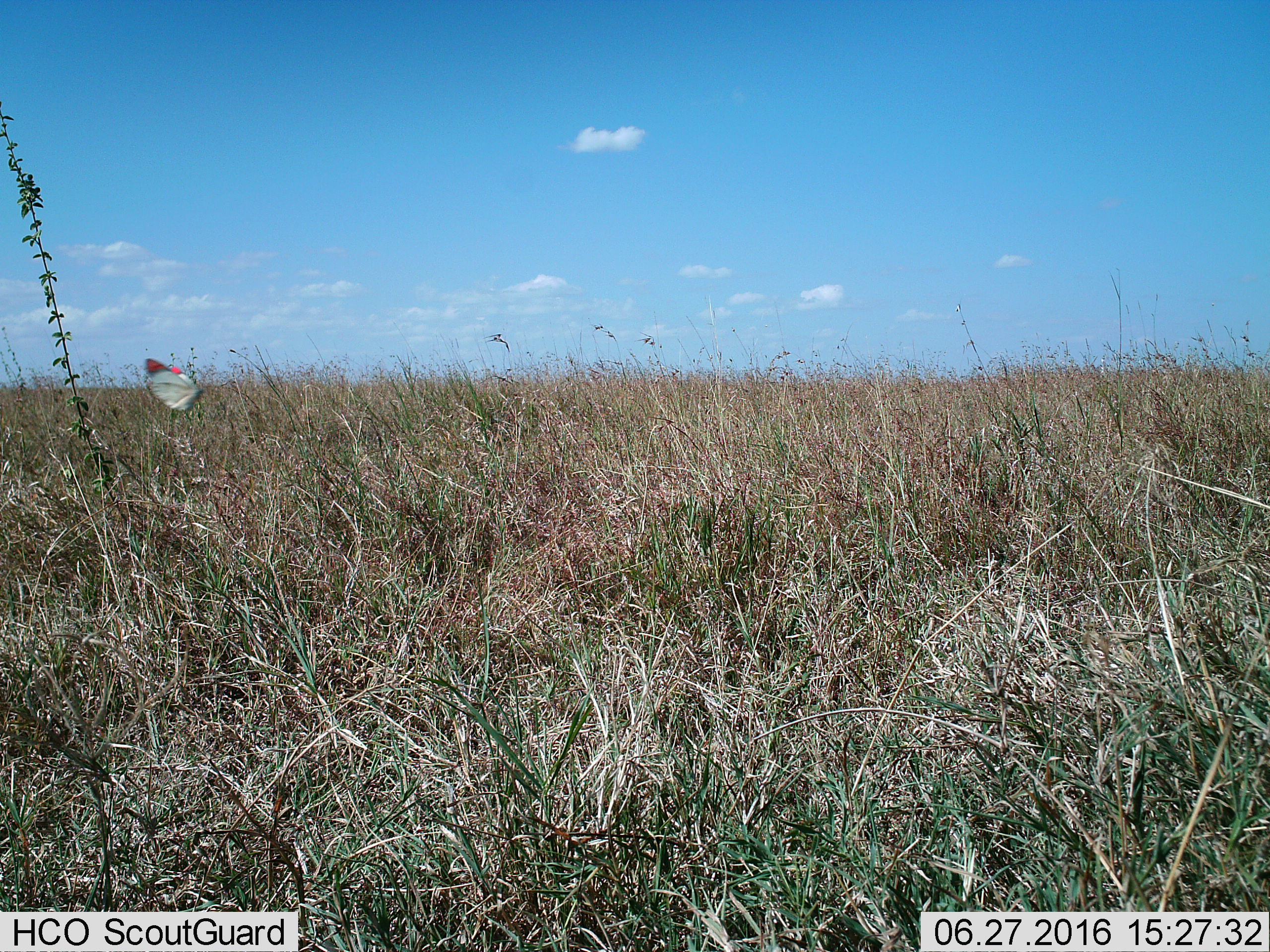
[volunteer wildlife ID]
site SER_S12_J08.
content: unidentified animal